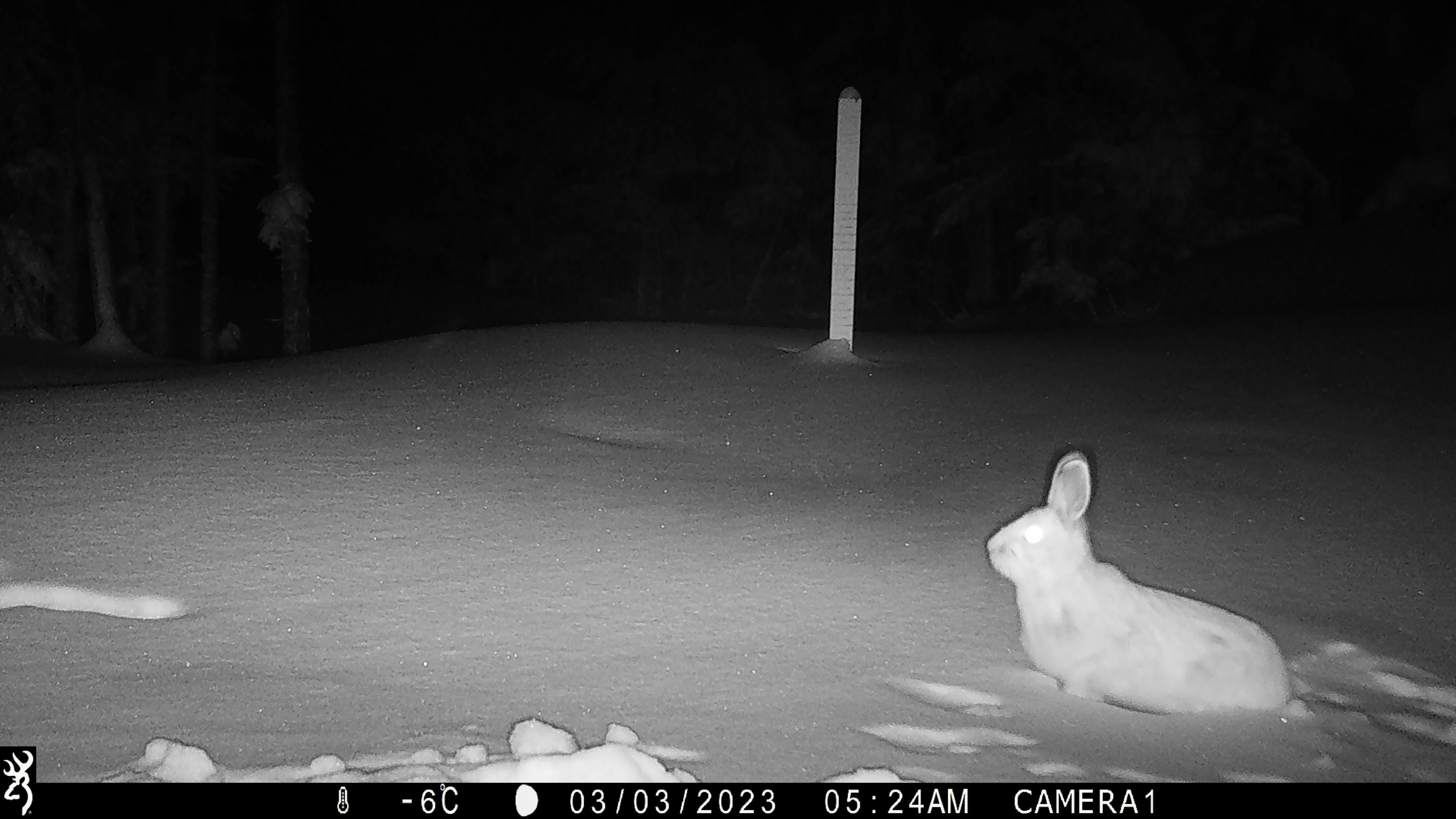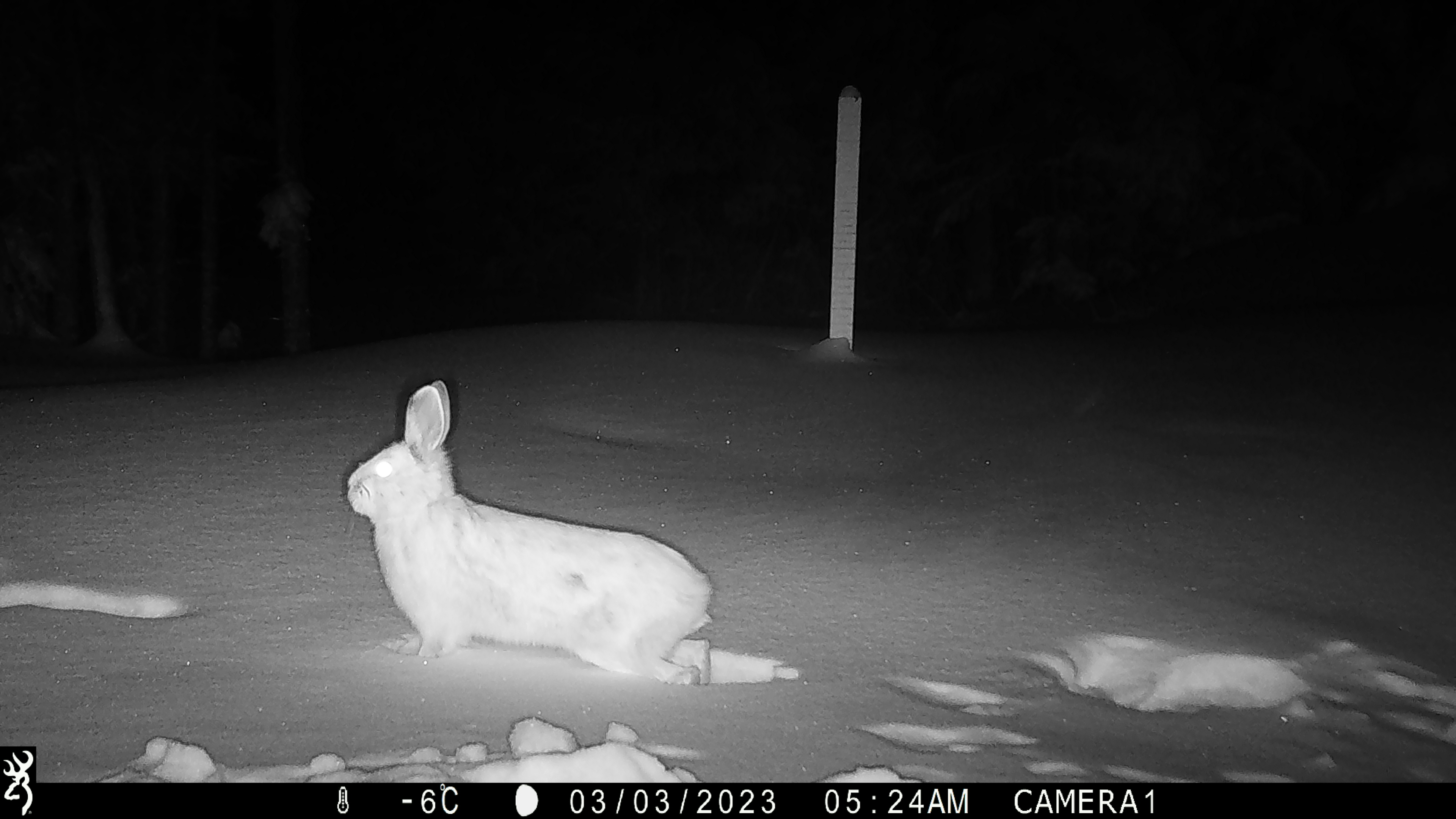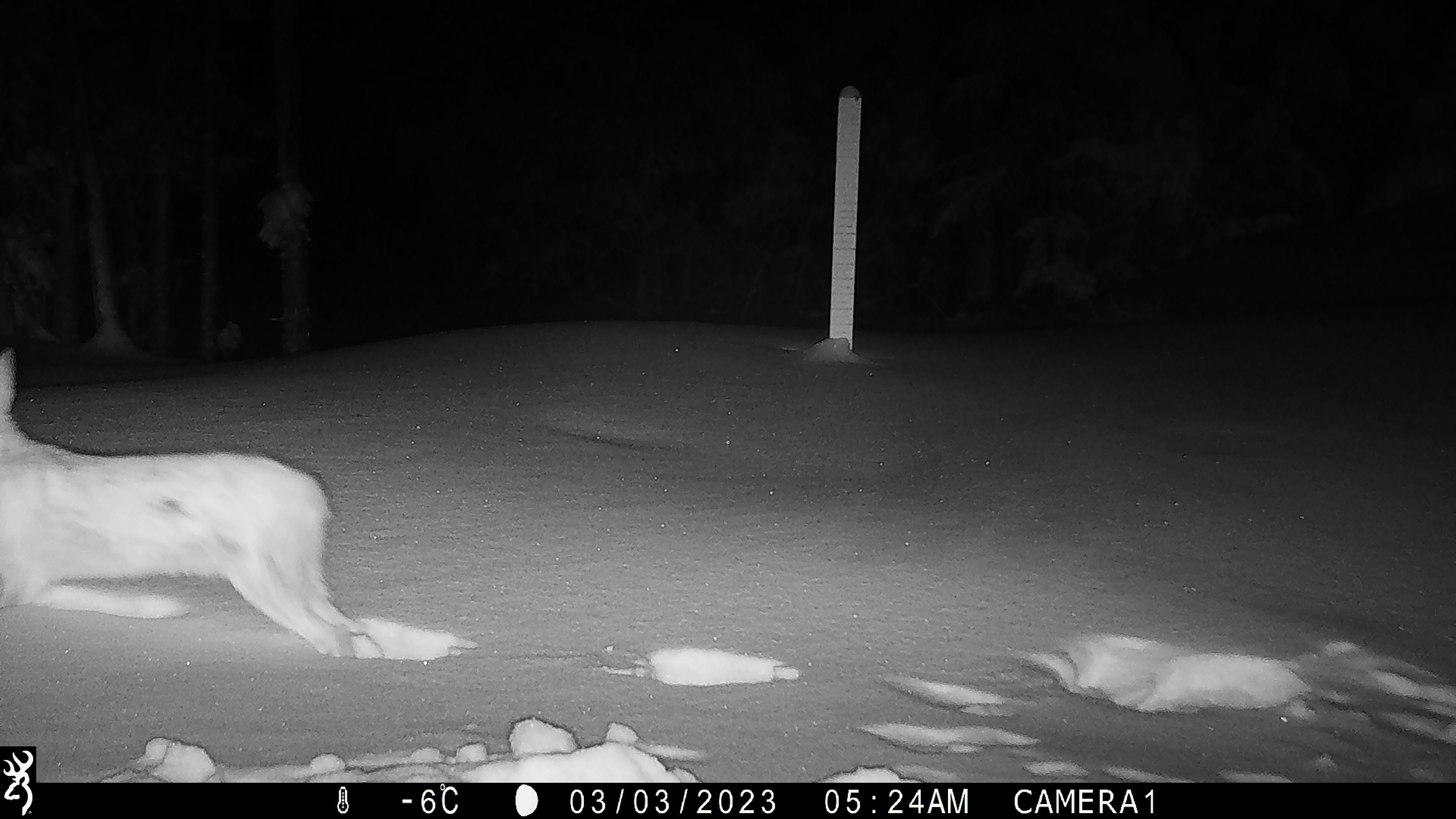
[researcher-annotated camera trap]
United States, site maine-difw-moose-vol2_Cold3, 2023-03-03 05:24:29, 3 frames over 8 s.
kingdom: Animalia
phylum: Chordata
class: Mammalia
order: Lagomorpha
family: Leporidae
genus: Lepus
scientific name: Lepus americanus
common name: snowshoe hare